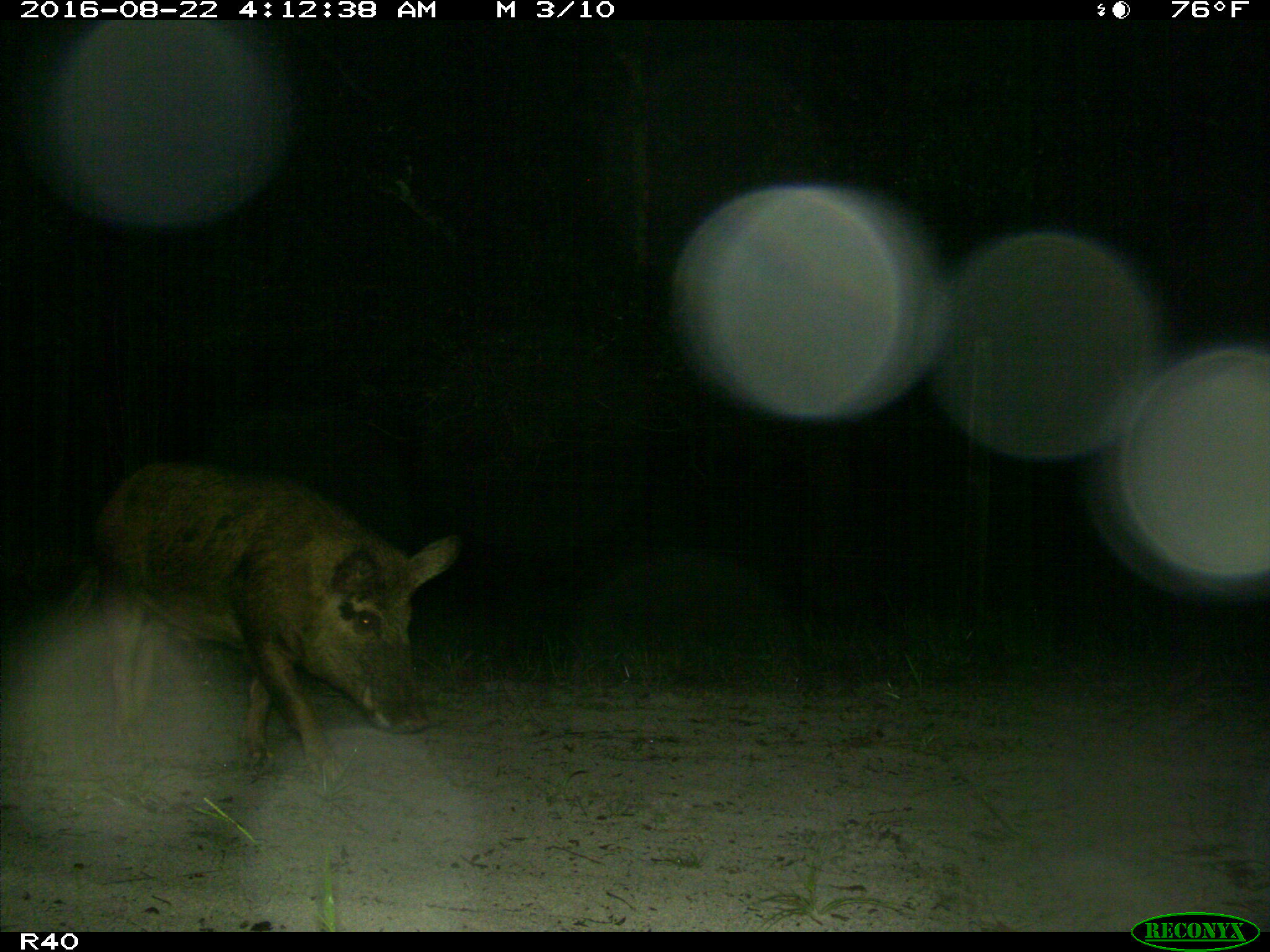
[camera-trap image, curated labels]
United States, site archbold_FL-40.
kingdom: Animalia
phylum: Chordata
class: Mammalia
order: Artiodactyla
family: Suidae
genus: Sus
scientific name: Sus scrofa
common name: wild boar